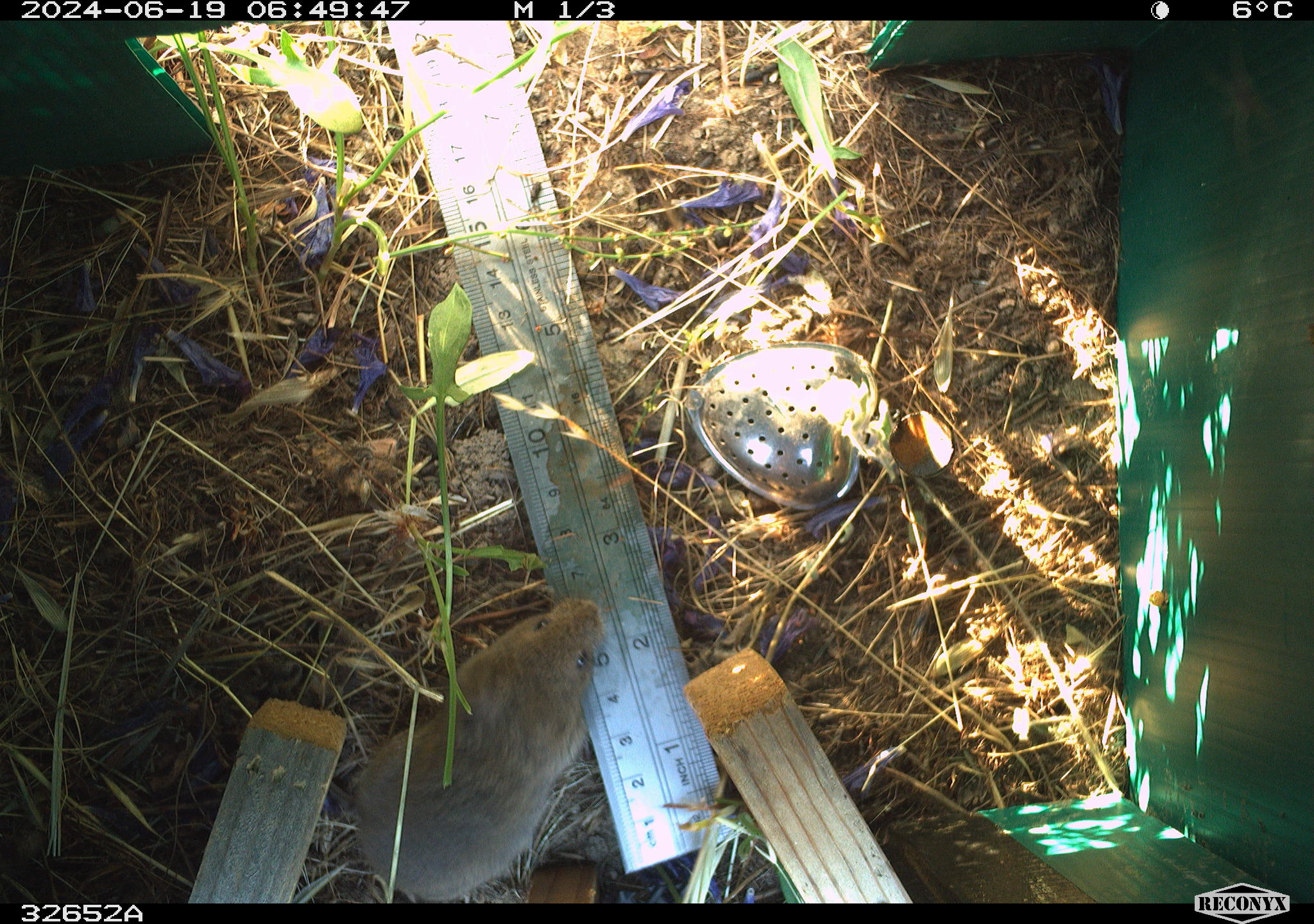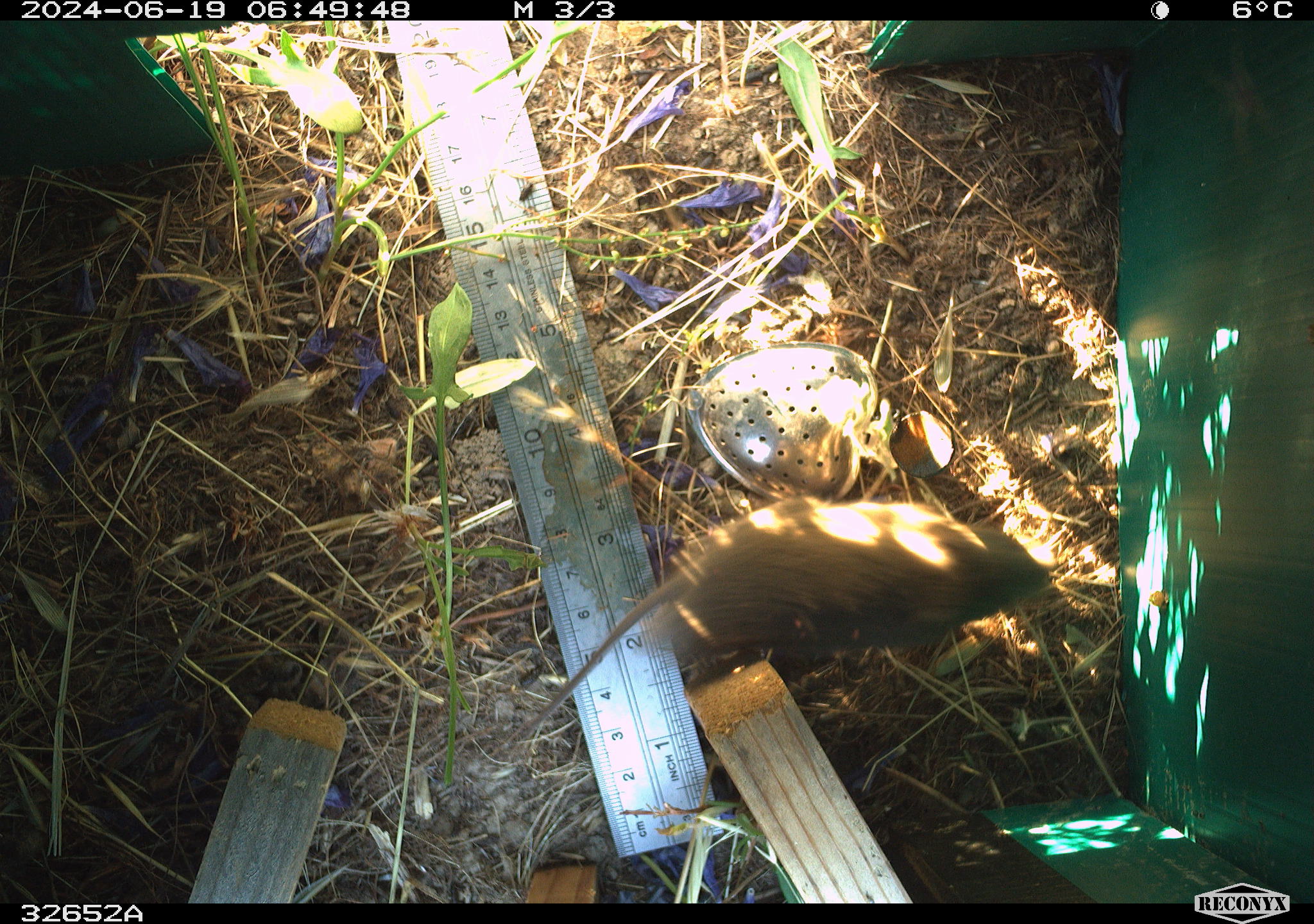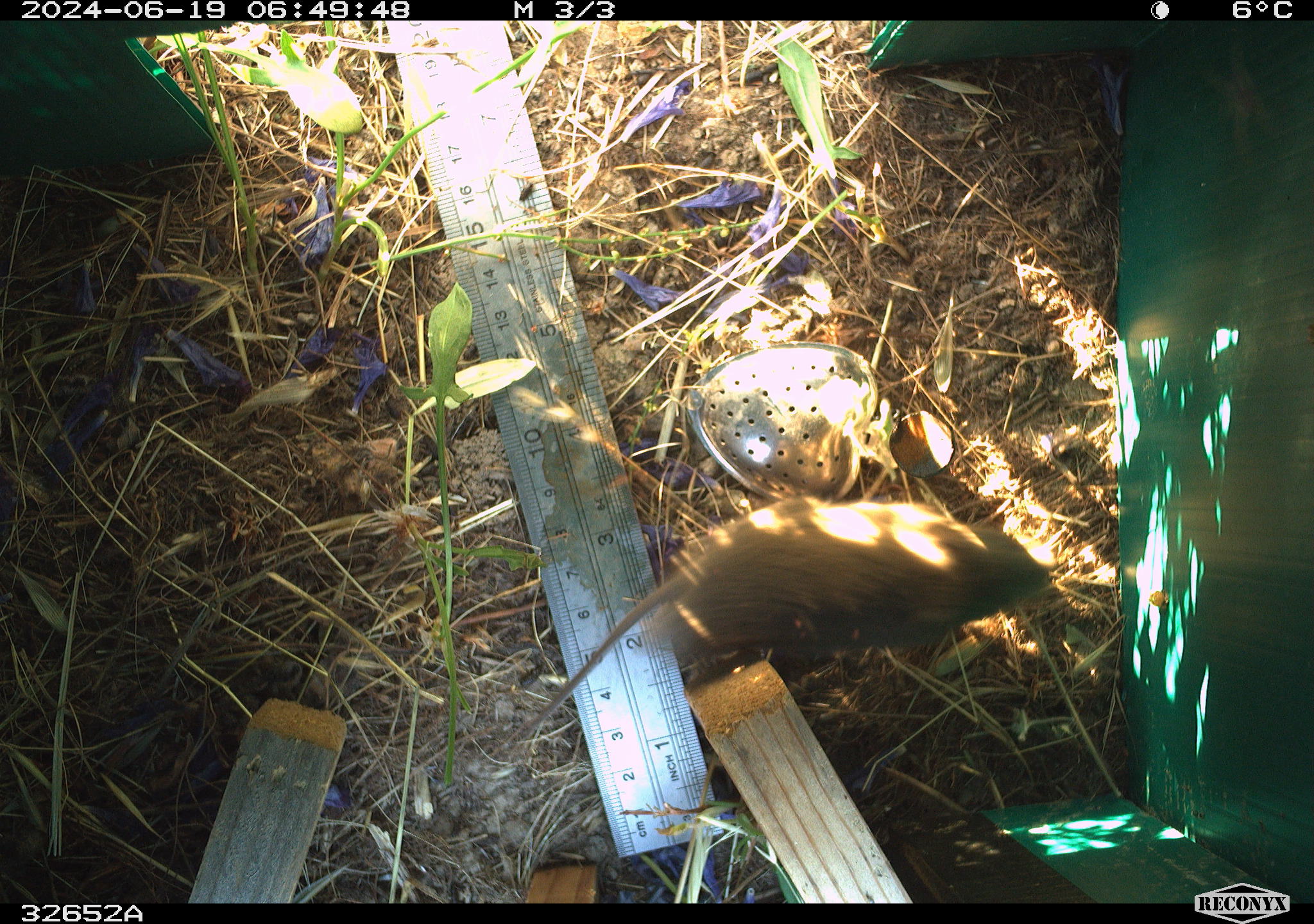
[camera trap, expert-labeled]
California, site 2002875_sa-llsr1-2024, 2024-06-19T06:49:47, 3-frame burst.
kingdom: Animalia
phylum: Chordata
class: Mammalia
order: Rodentia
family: Cricetidae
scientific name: Arvicolinae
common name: voles, lemmings, and muskrats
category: arvicolinae subfamily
Arvicolinae subfamily (voles, lemmings, and muskrats) (Arvicolinae).